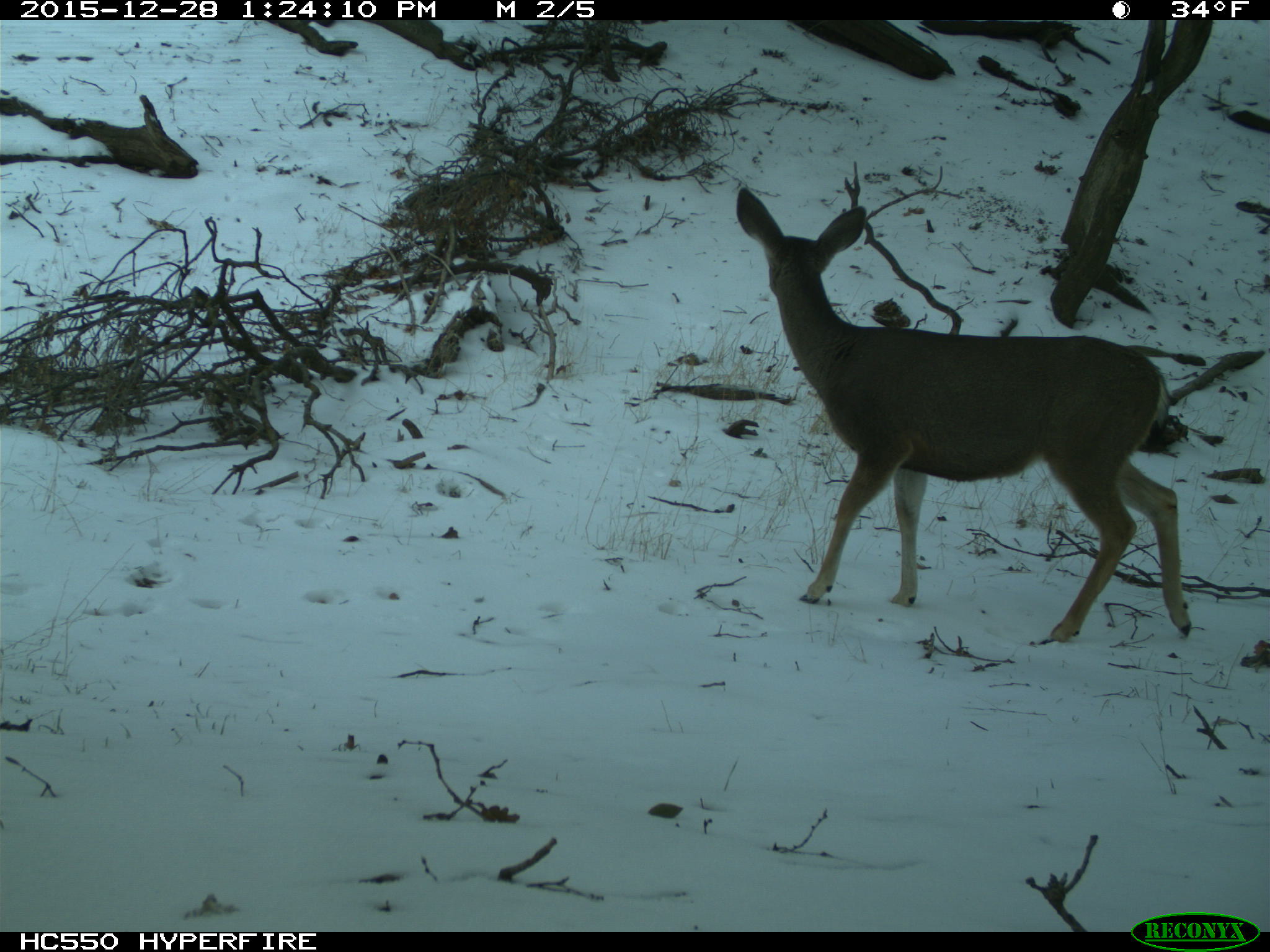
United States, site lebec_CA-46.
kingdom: Animalia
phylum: Chordata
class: Mammalia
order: Artiodactyla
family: Cervidae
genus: Odocoileus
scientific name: Odocoileus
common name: deer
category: unidentified deer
Unidentified deer (deer) (Odocoileus).